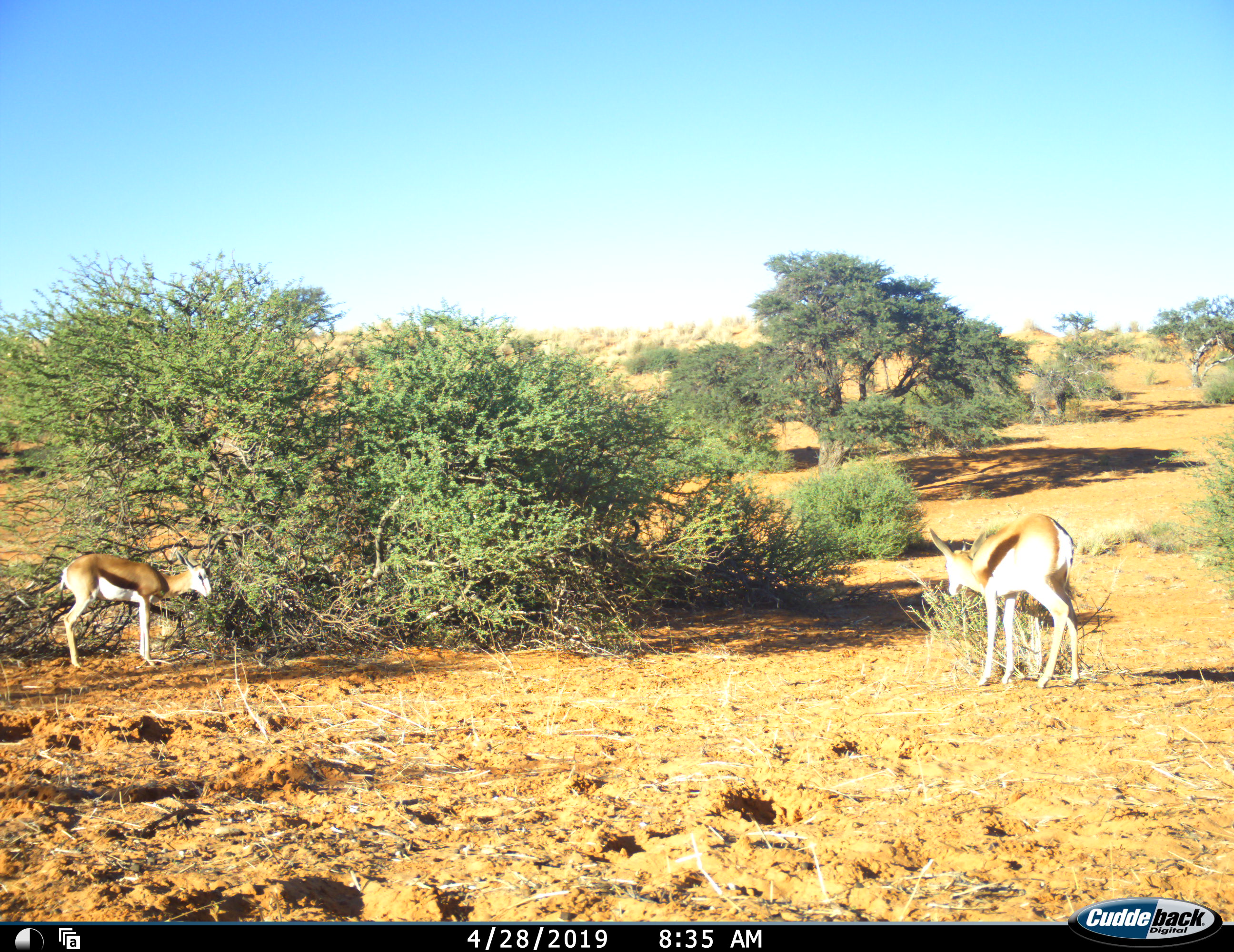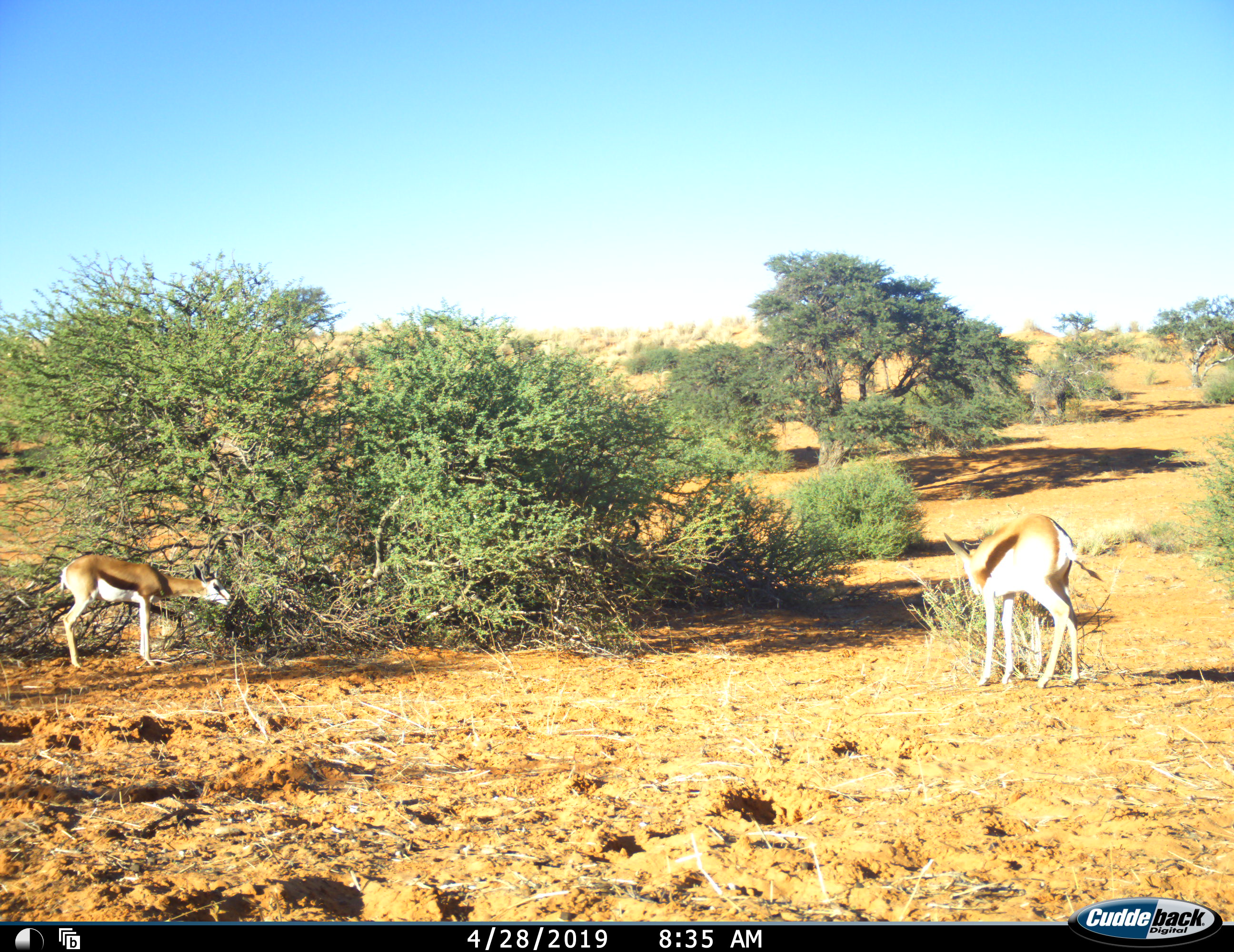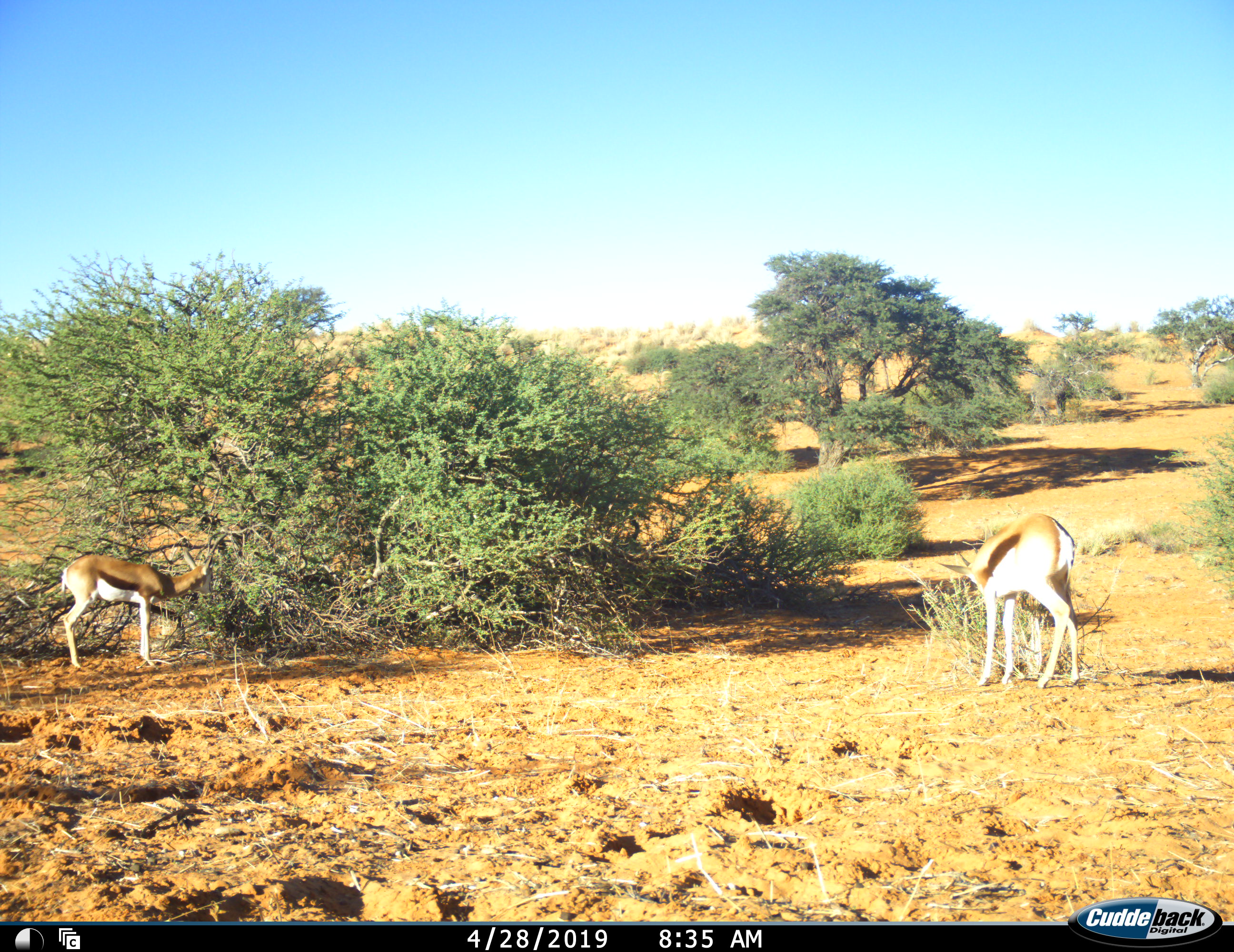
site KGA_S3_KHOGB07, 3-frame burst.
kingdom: Animalia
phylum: Chordata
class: Mammalia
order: Artiodactyla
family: Bovidae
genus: Antidorcas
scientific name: Antidorcas marsupialis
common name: springbok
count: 2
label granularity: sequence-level